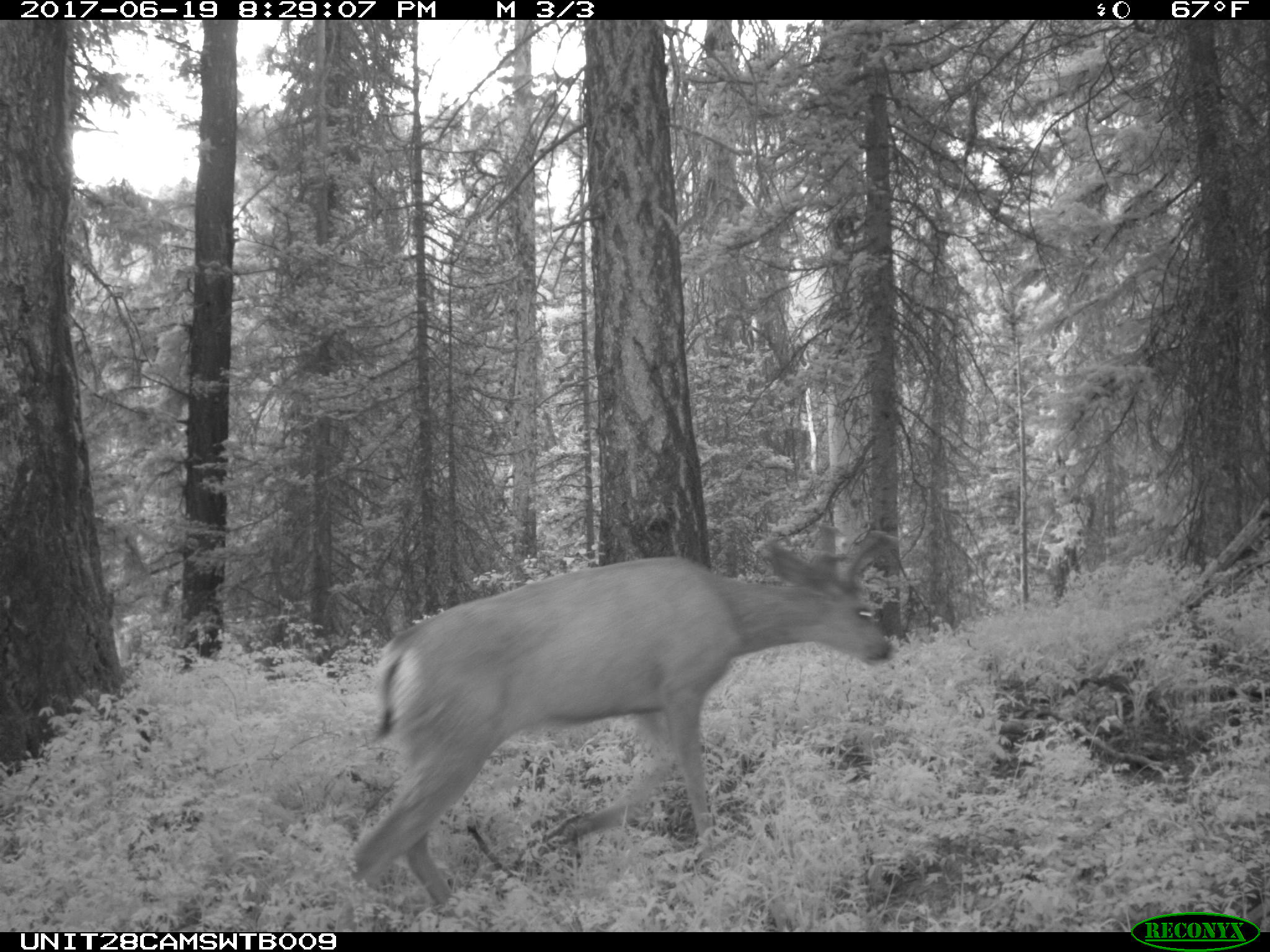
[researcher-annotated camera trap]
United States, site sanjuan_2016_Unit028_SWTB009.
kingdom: Animalia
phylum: Chordata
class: Mammalia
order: Artiodactyla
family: Cervidae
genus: Odocoileus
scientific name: Odocoileus hemionus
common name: mule deer